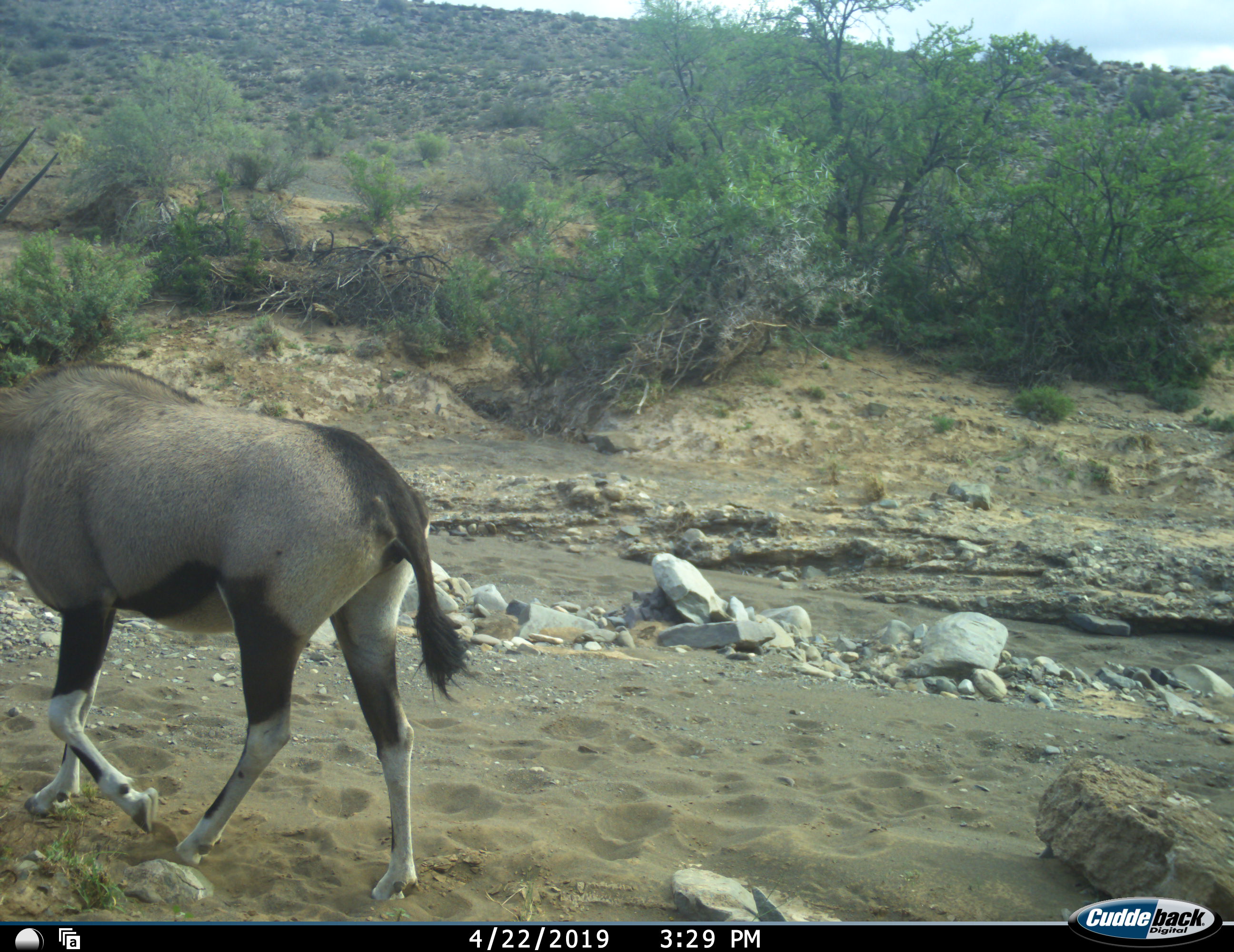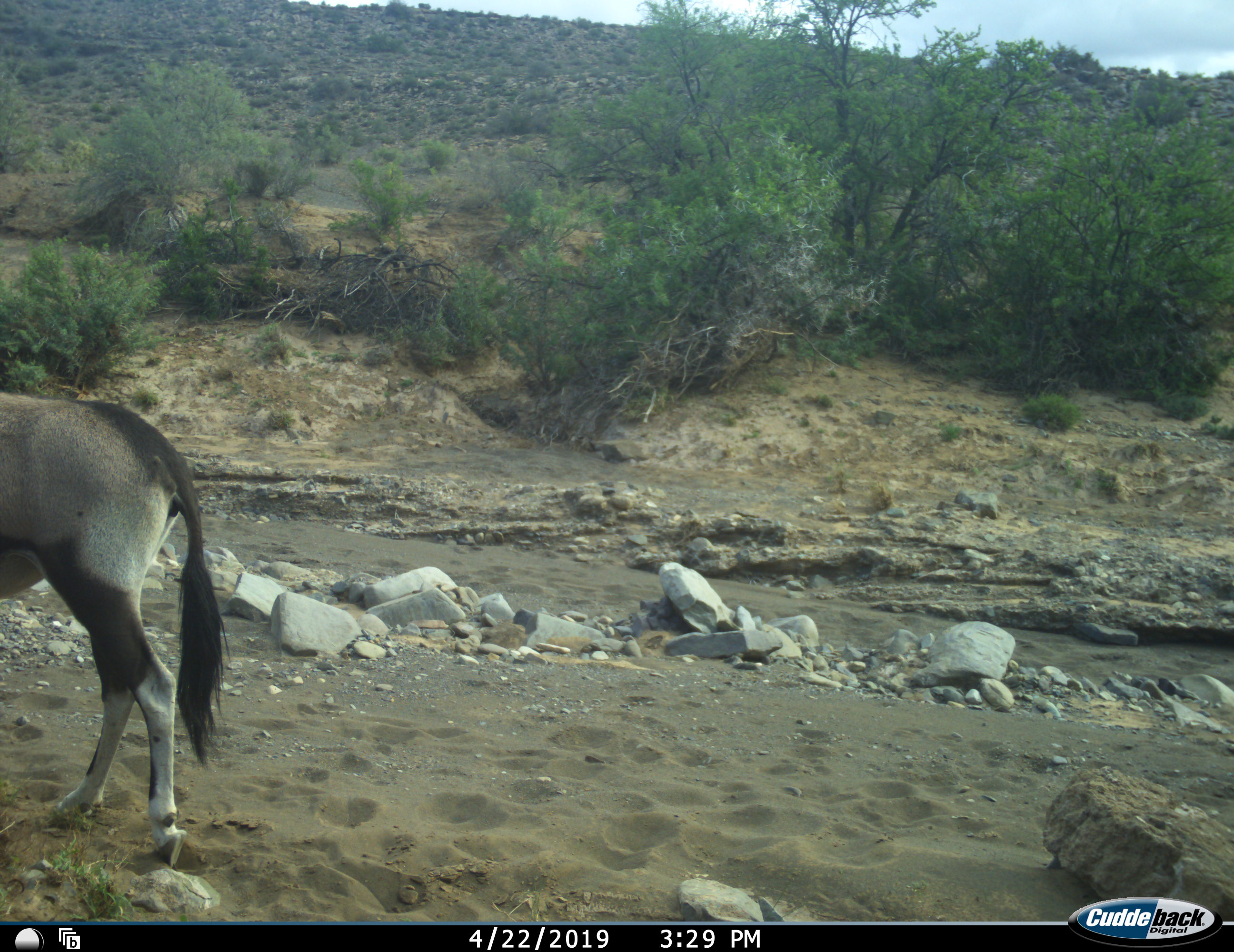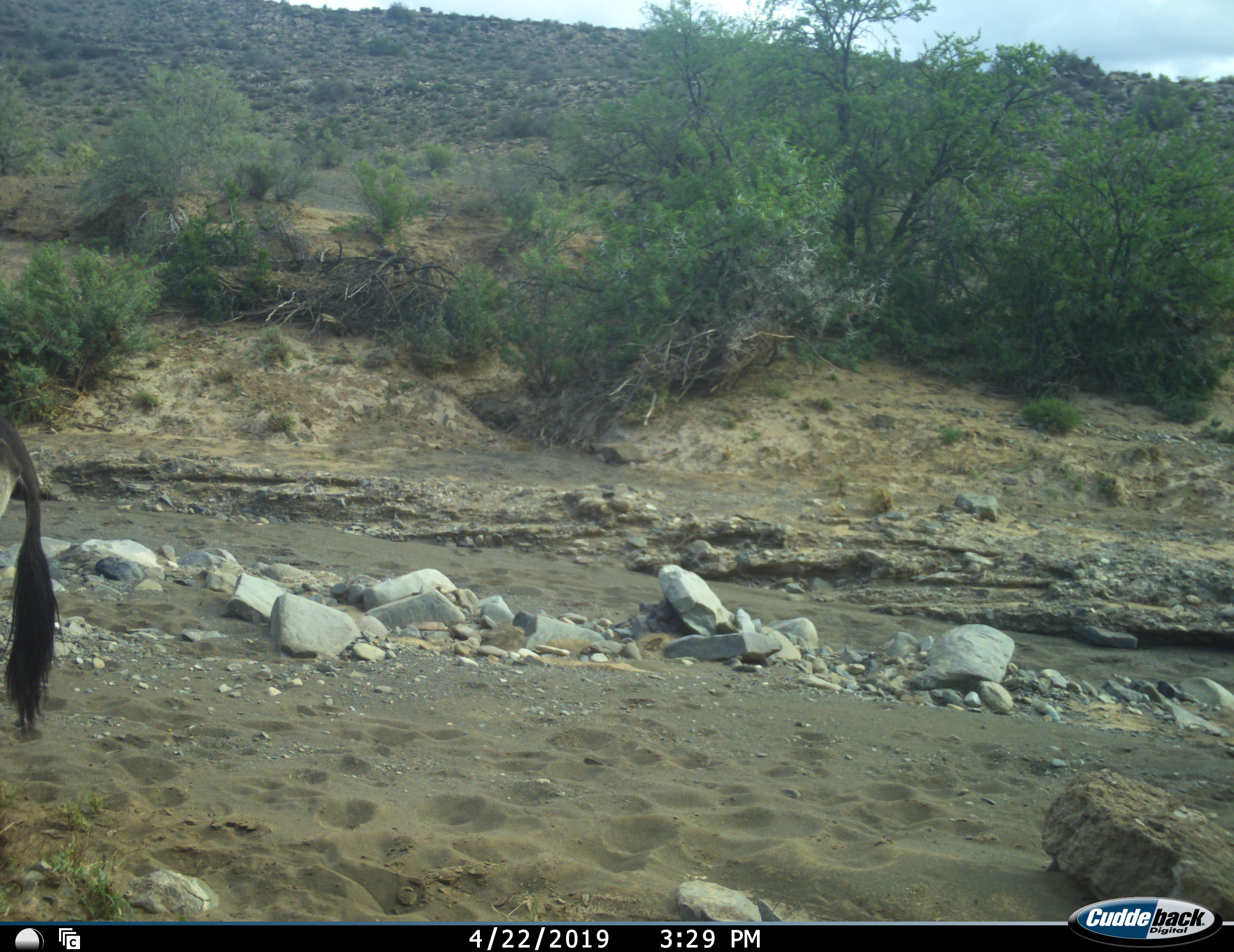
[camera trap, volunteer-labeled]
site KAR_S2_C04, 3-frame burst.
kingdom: Animalia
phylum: Chordata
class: Mammalia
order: Artiodactyla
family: Bovidae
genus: Oryx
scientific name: Oryx gazella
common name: gemsbok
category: oryx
Oryx (gemsbok) (Oryx gazella), count 1. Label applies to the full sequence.